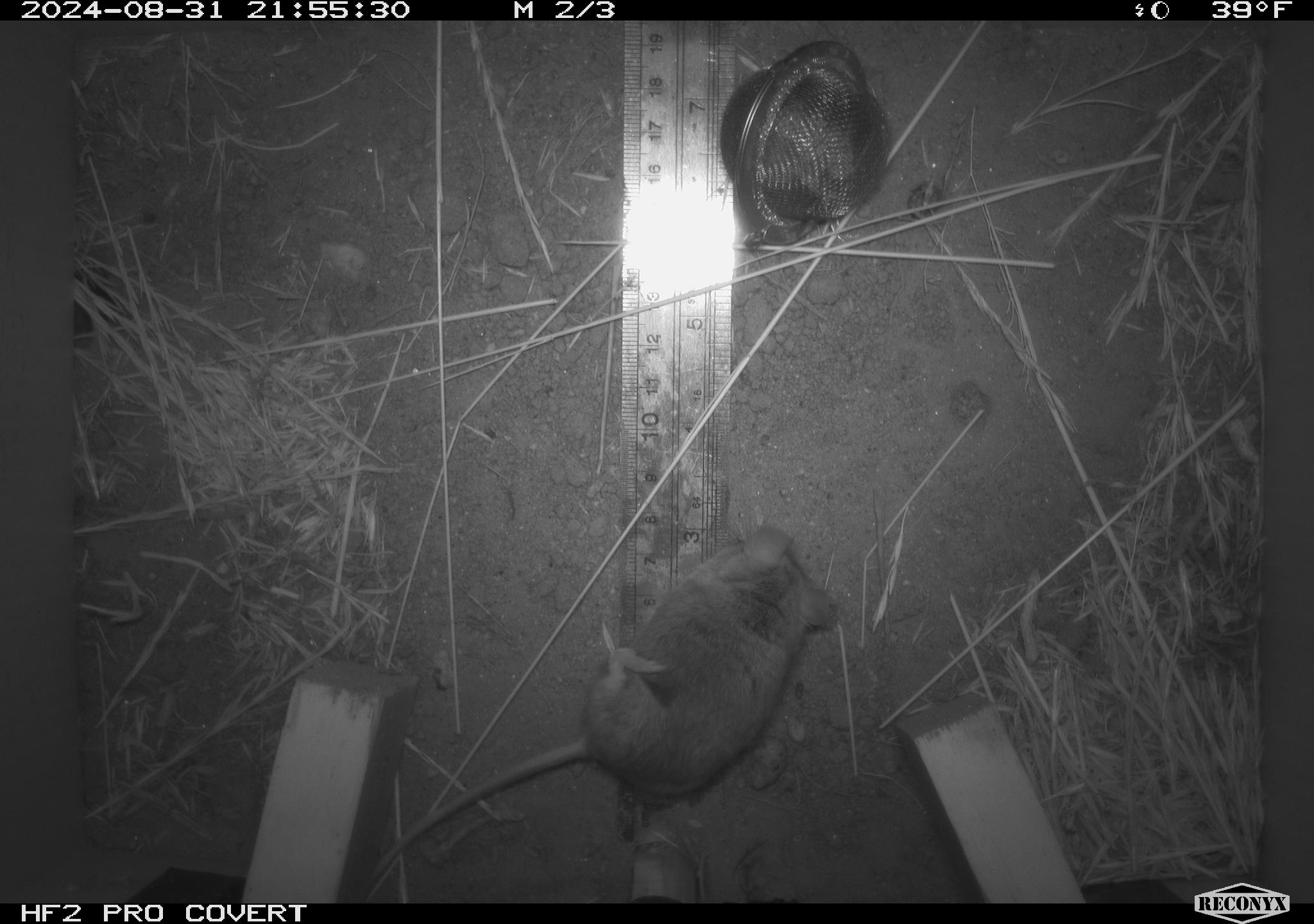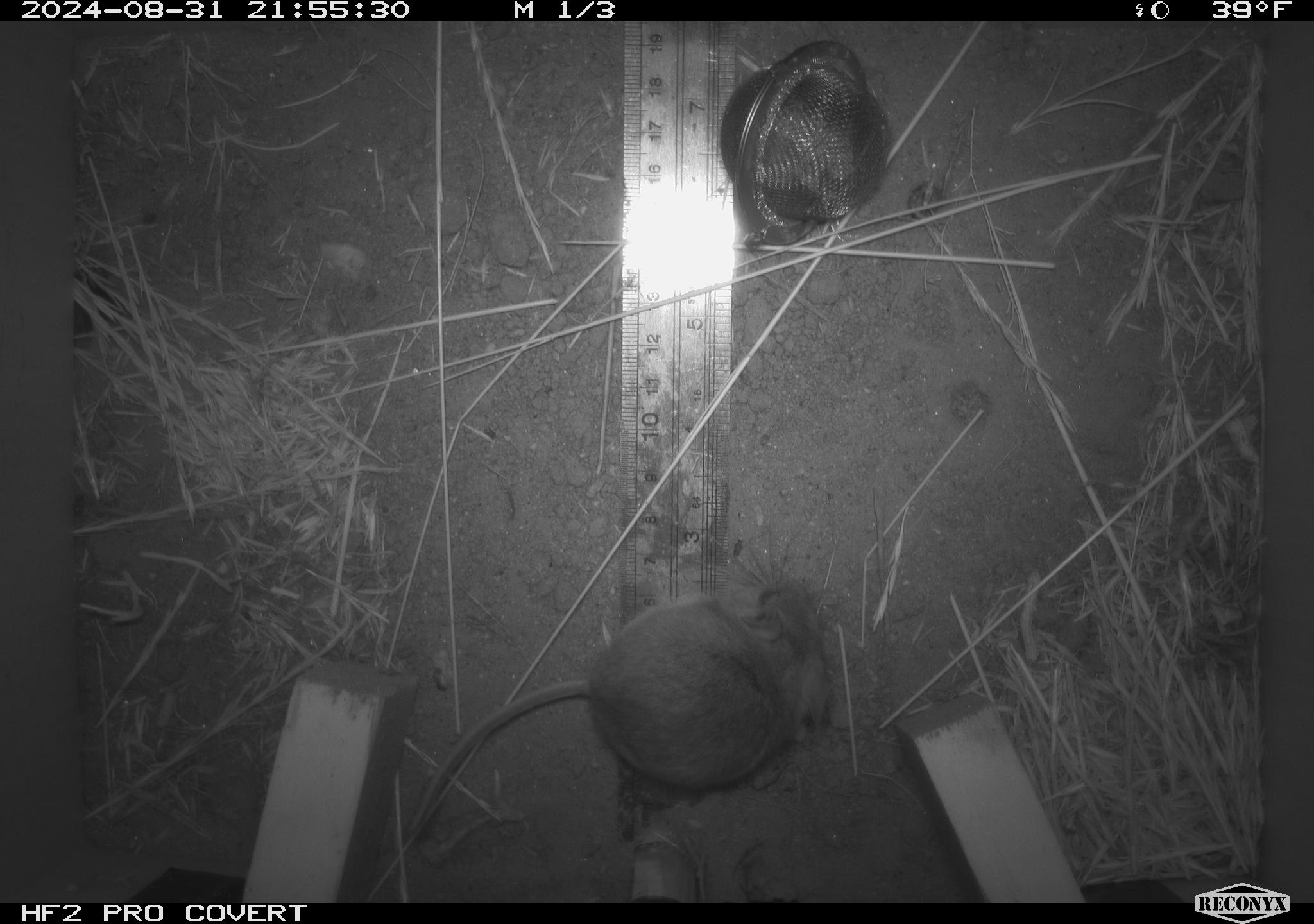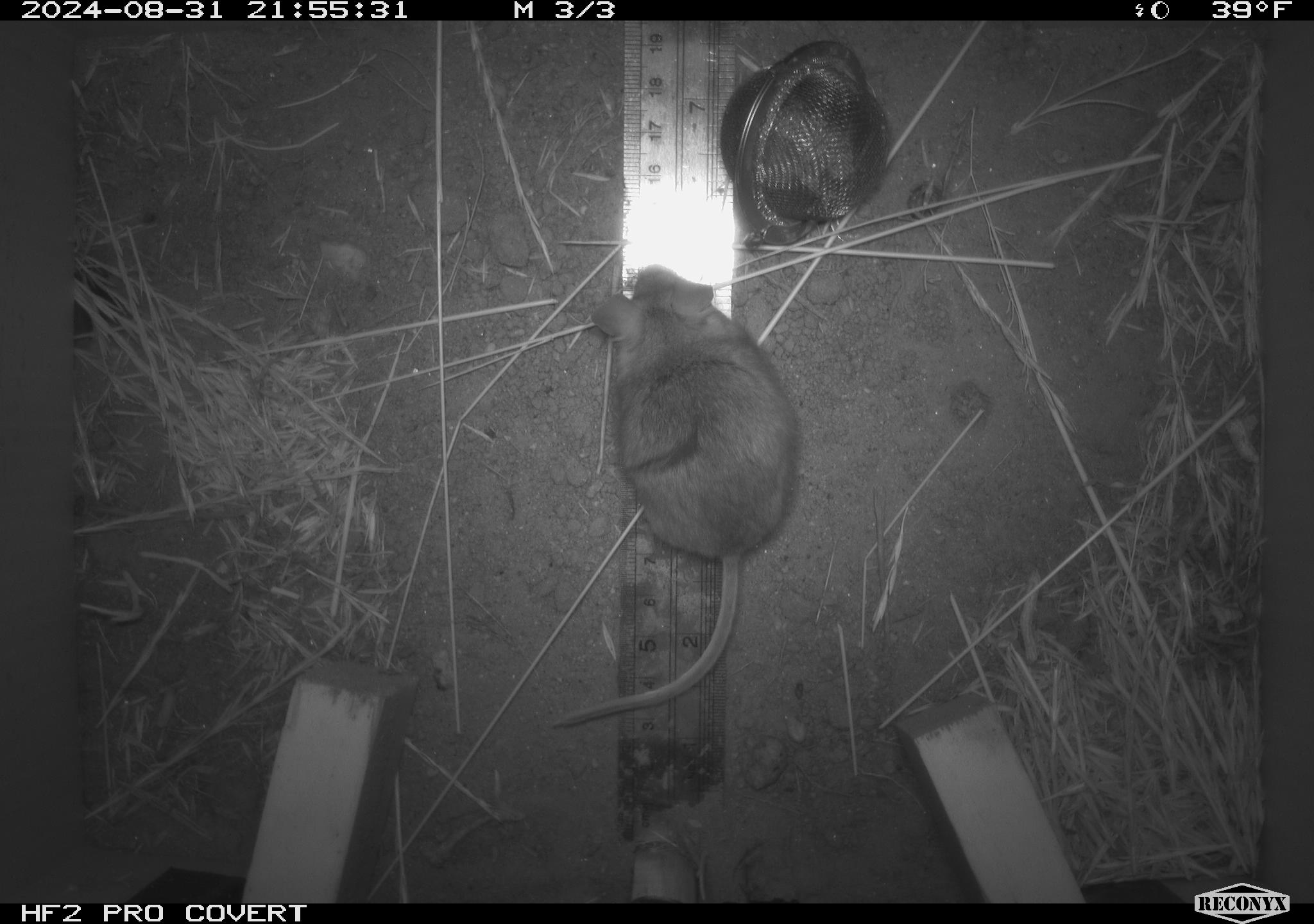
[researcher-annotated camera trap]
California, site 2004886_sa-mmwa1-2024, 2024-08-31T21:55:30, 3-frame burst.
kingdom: Animalia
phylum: Chordata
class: Mammalia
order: Rodentia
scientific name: Rodentia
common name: mouse species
Mouse species (Rodentia).